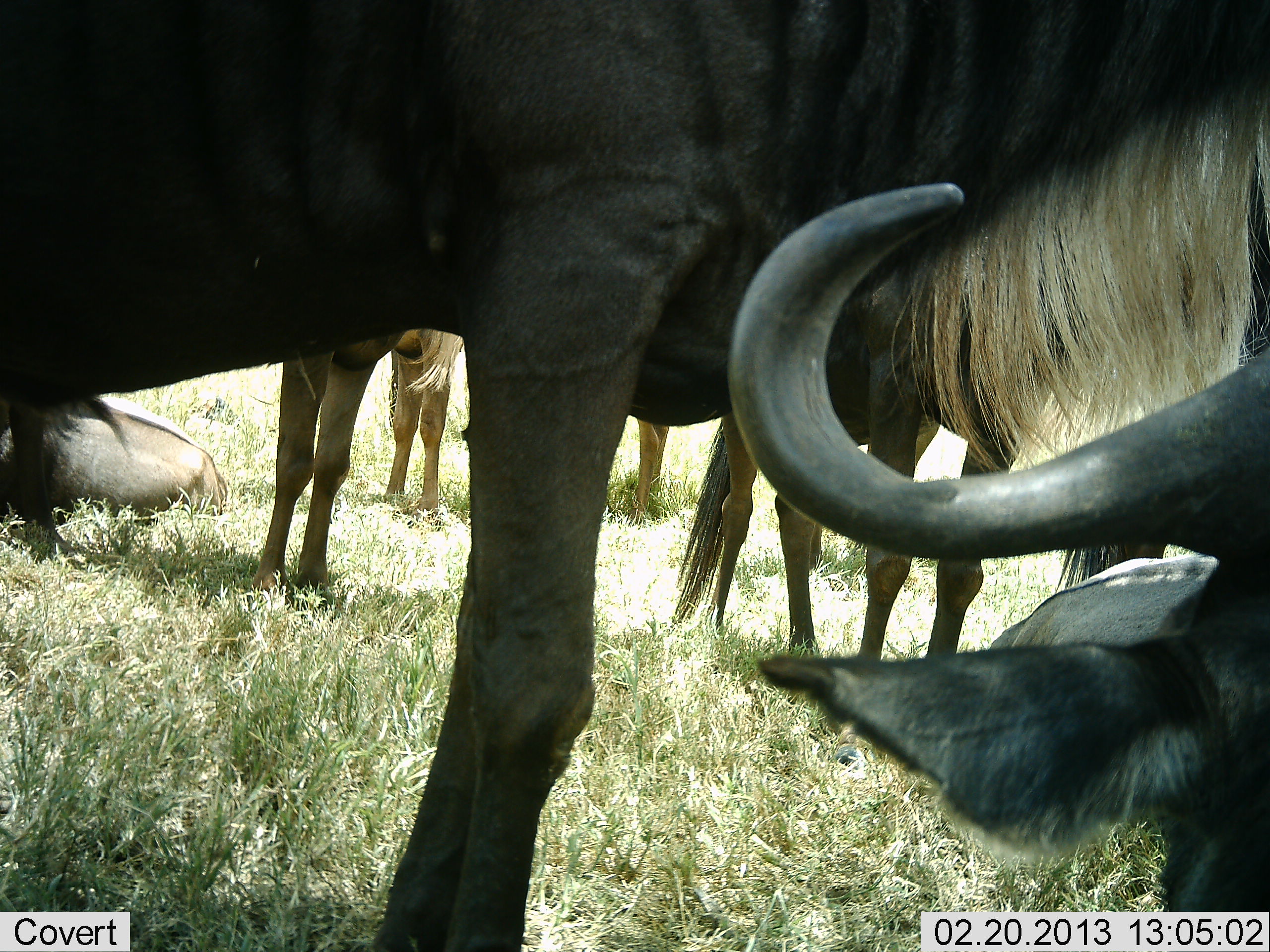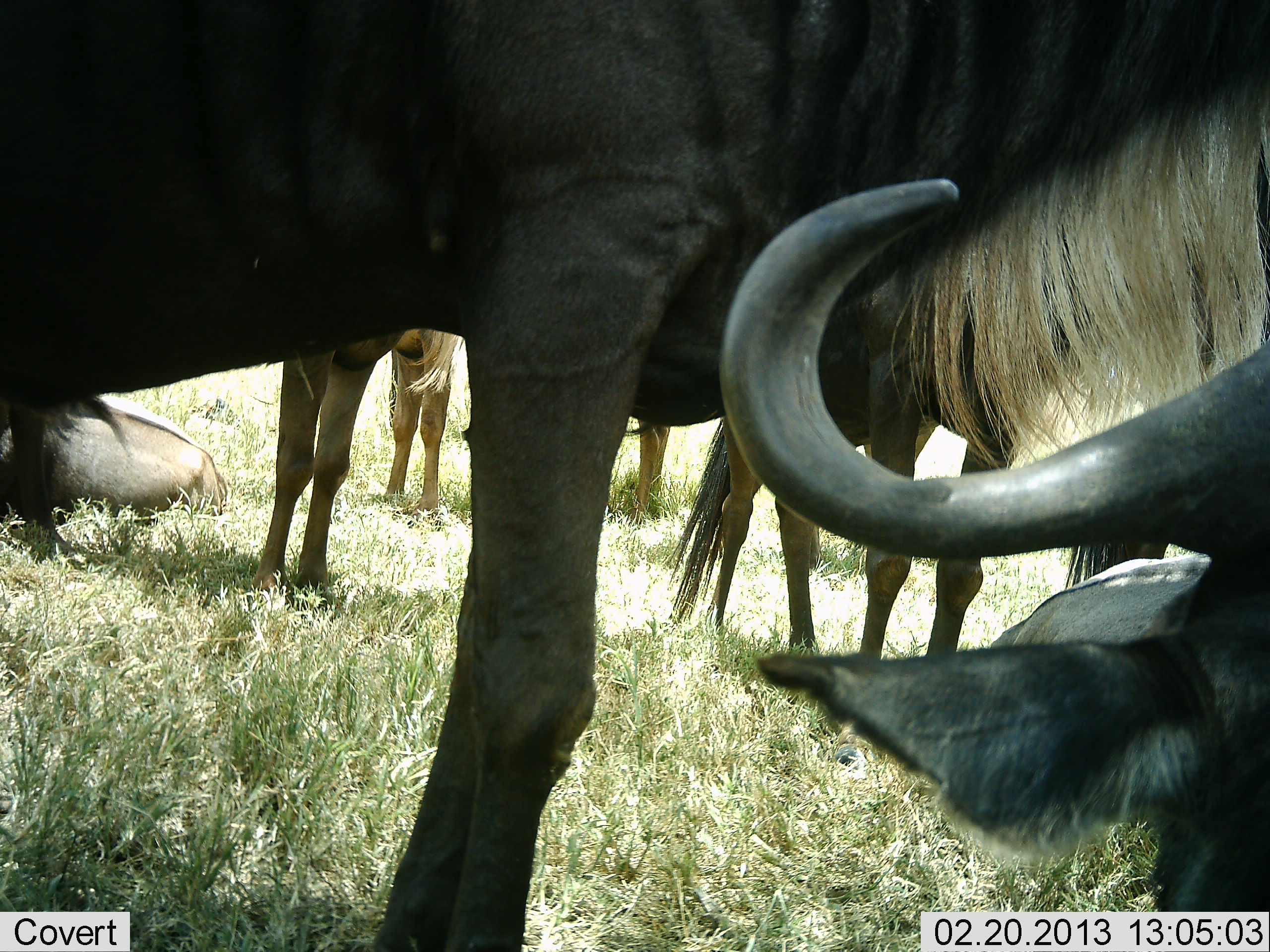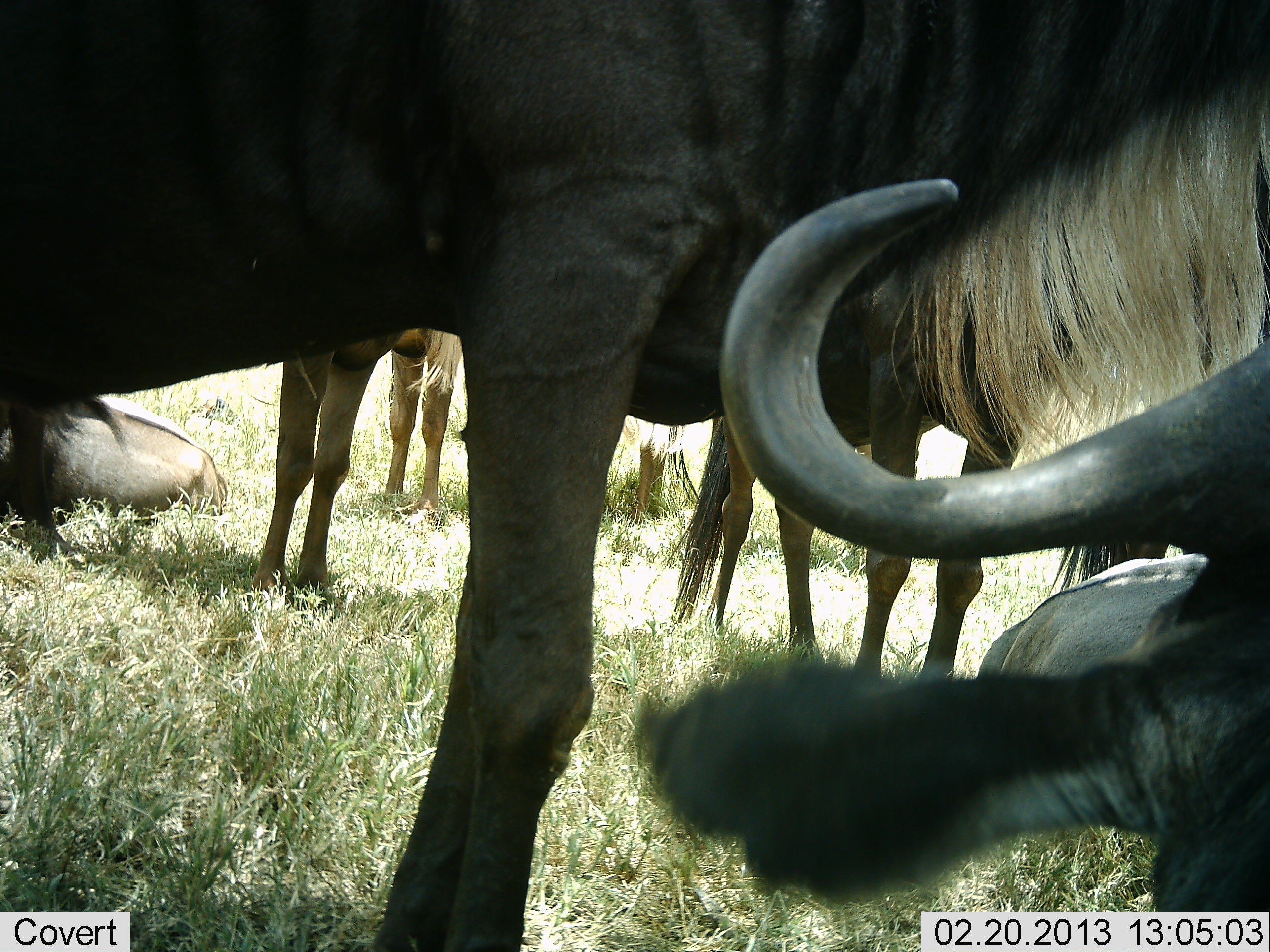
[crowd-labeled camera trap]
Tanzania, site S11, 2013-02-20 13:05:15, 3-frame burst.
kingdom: Animalia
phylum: Chordata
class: Mammalia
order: Artiodactyla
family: Bovidae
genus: Connochaetes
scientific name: Connochaetes taurinus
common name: blue wildebeest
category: wildebeest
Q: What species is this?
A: Wildebeest (blue wildebeest) (Connochaetes taurinus).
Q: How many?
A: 6.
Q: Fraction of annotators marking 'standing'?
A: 83%.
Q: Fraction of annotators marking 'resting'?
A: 83%.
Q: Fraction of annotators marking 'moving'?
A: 0%.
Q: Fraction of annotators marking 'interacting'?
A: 11%.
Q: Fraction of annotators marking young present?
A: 0%.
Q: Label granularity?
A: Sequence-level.